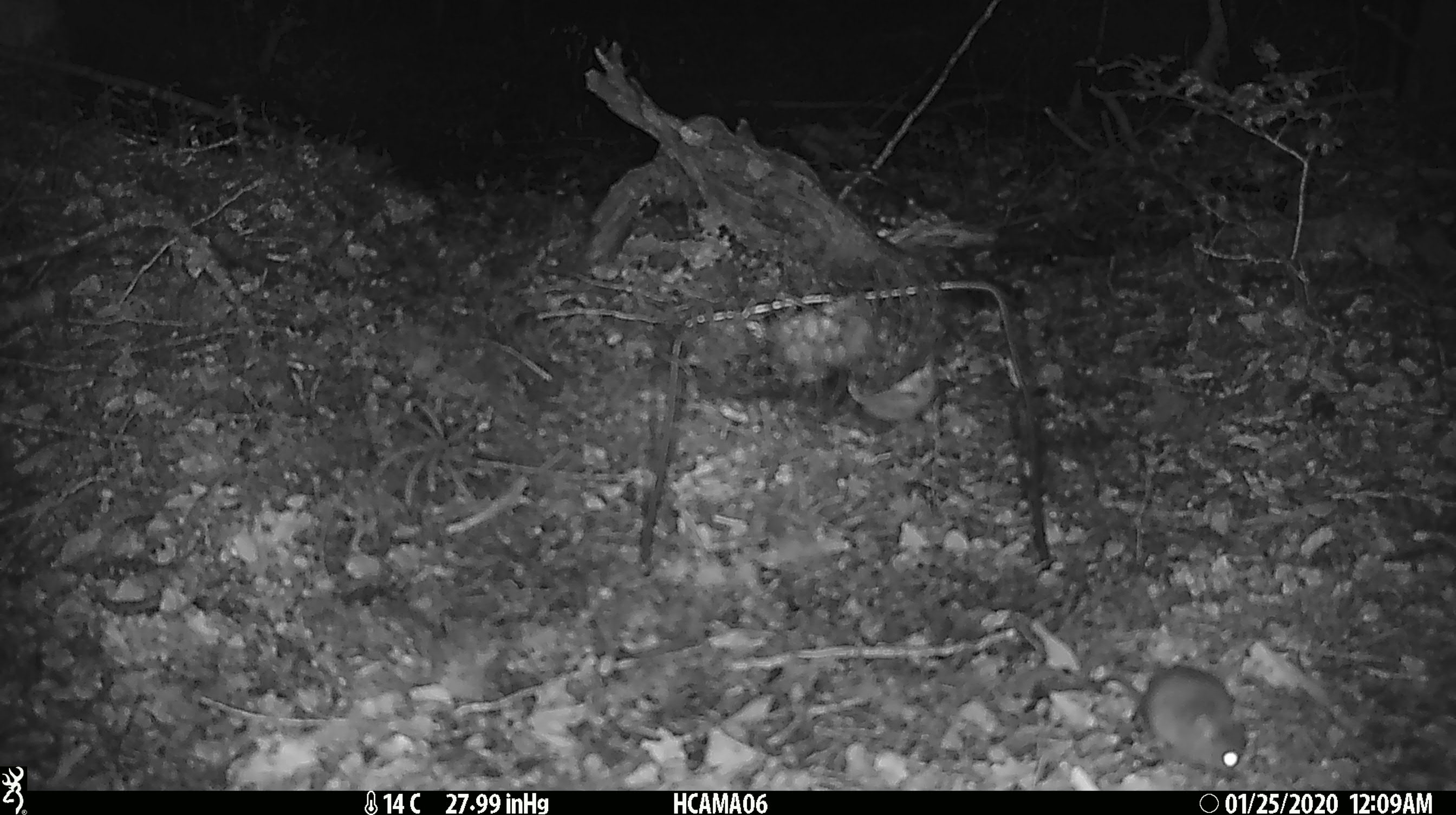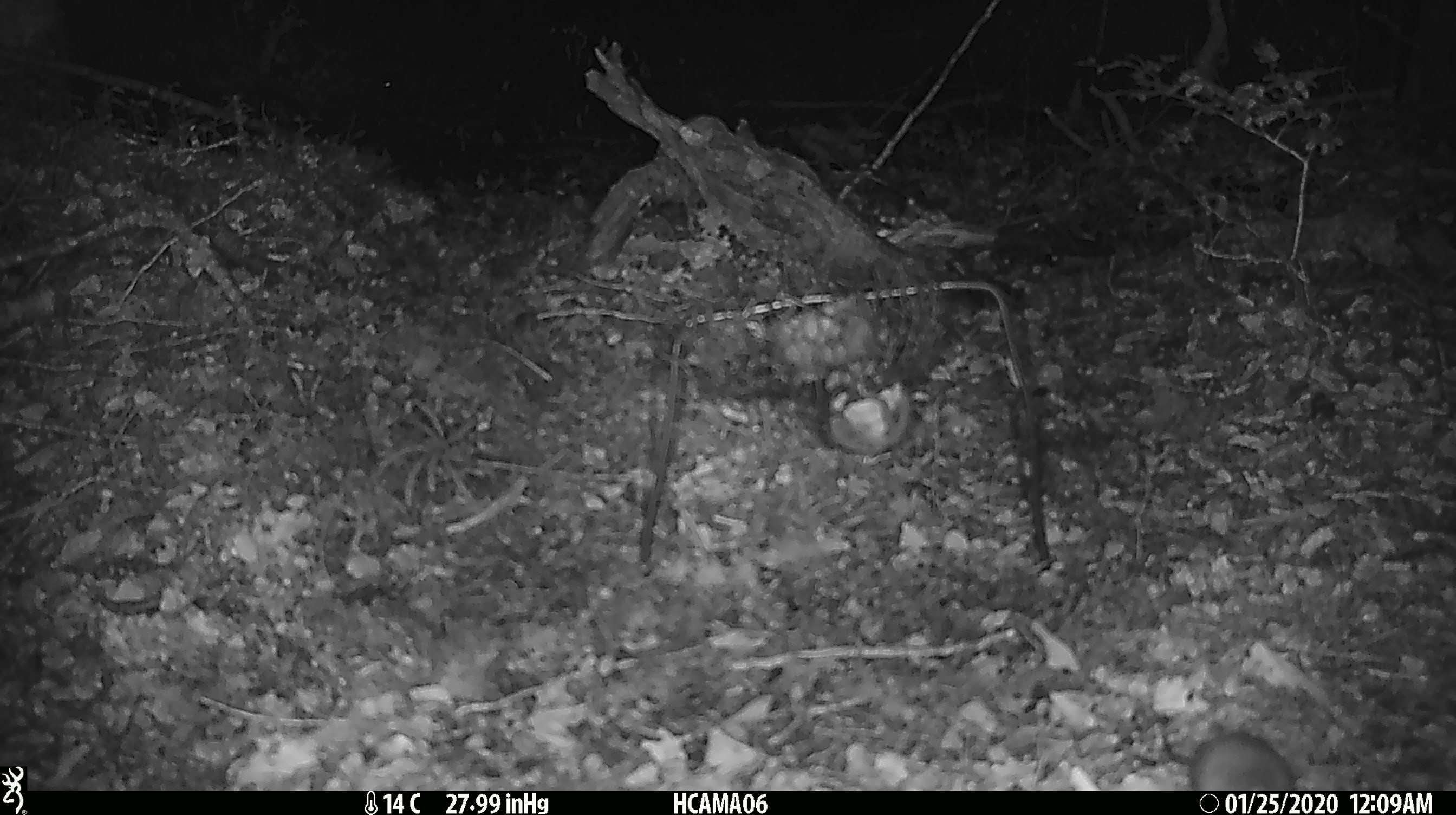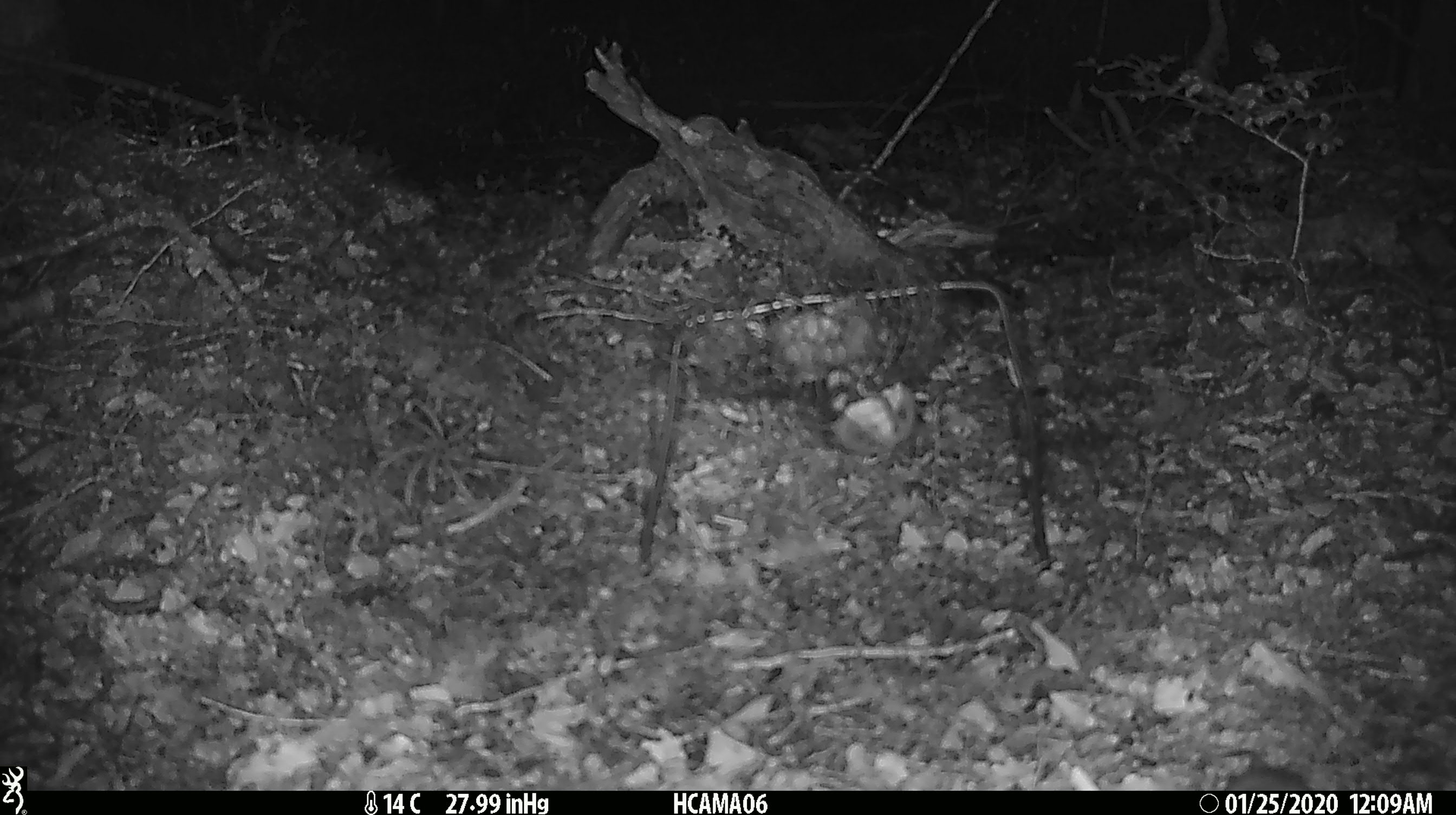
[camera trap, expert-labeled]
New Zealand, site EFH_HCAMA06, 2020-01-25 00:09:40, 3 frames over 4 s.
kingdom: Animalia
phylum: Chordata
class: Mammalia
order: Rodentia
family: Muridae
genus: Mus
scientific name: Mus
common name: mouse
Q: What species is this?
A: Mouse (Mus).